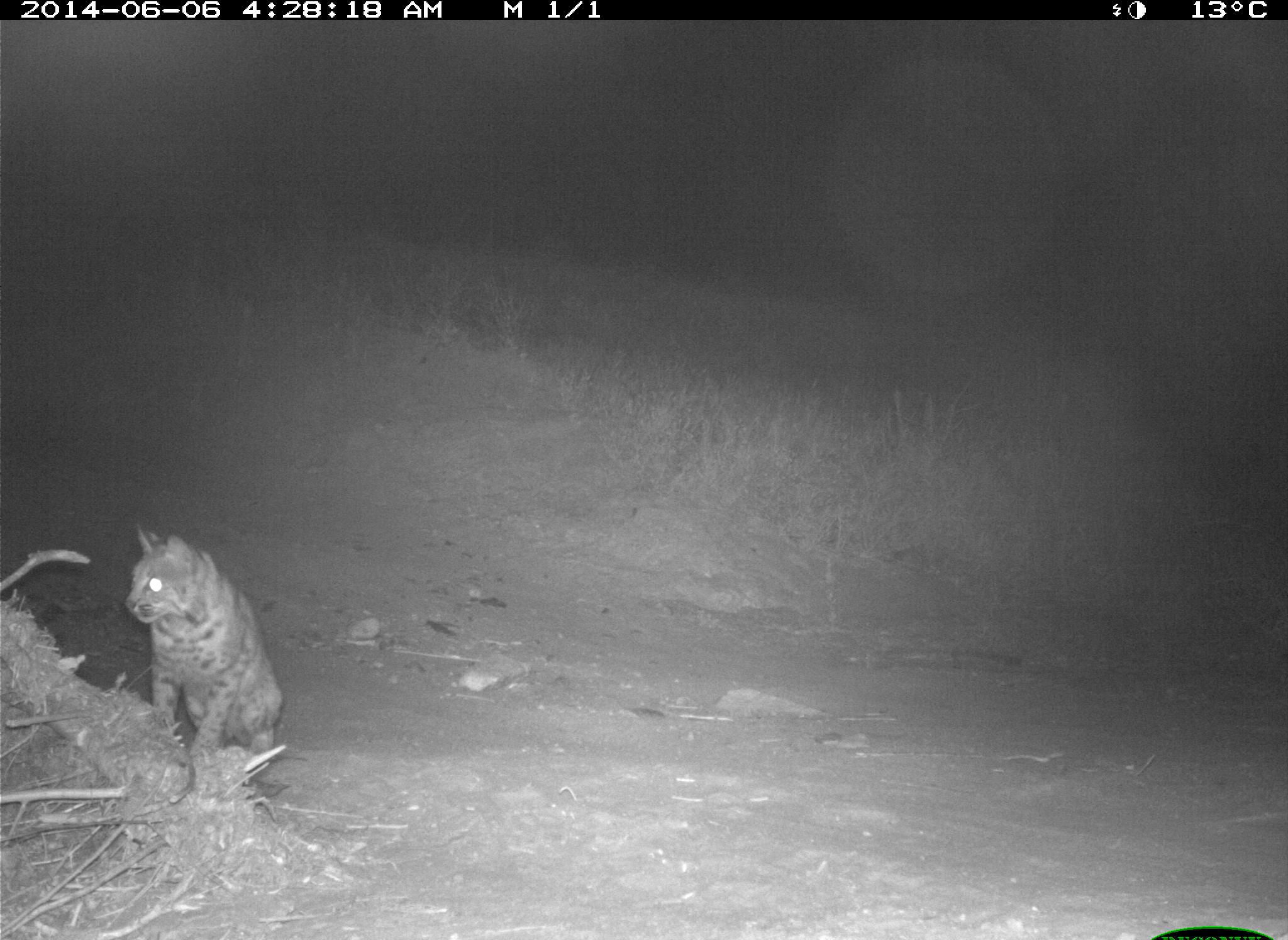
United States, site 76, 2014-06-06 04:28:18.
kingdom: Animalia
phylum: Chordata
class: Mammalia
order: Carnivora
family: Felidae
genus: Lynx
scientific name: Lynx rufus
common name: bobcat